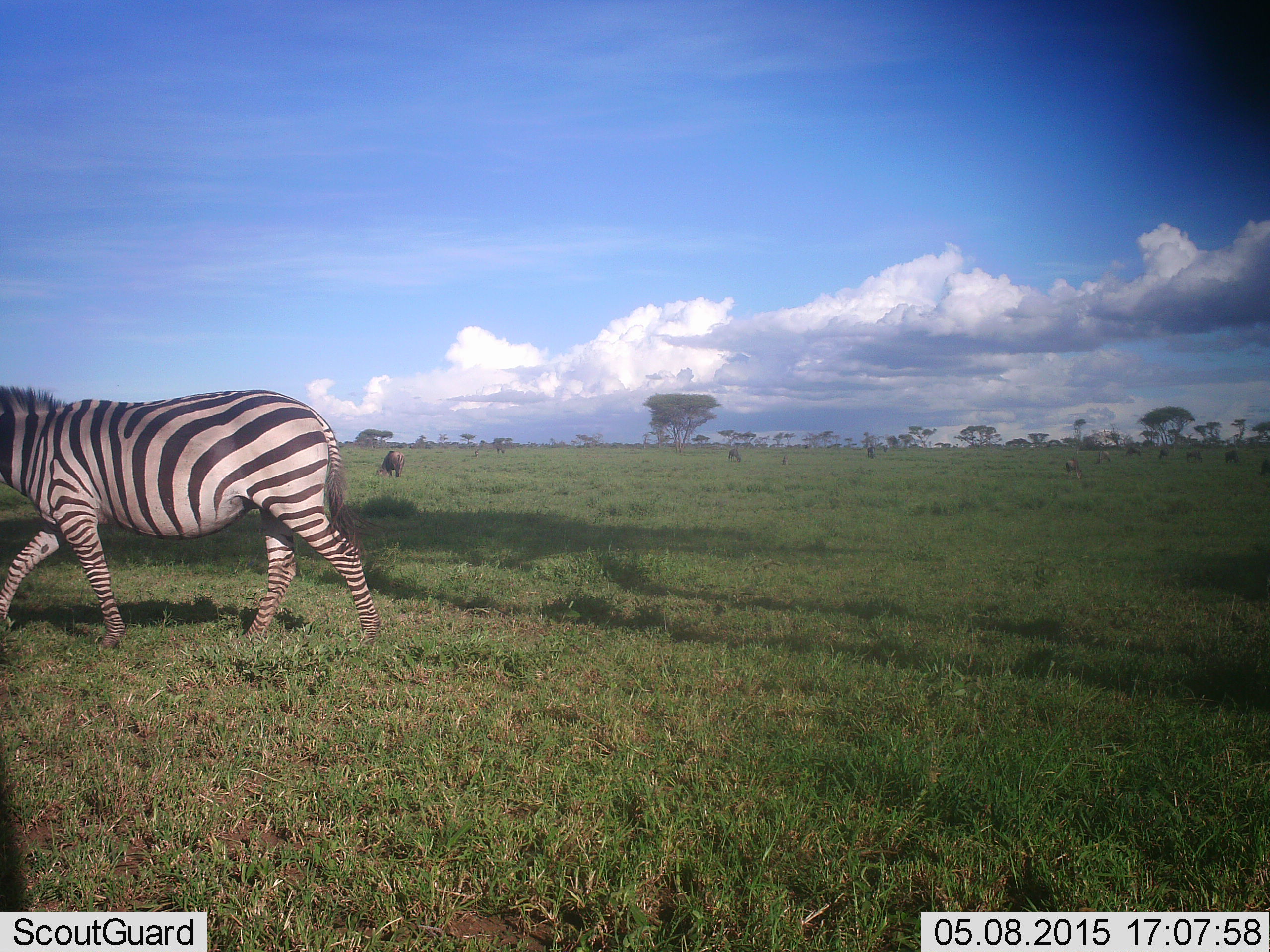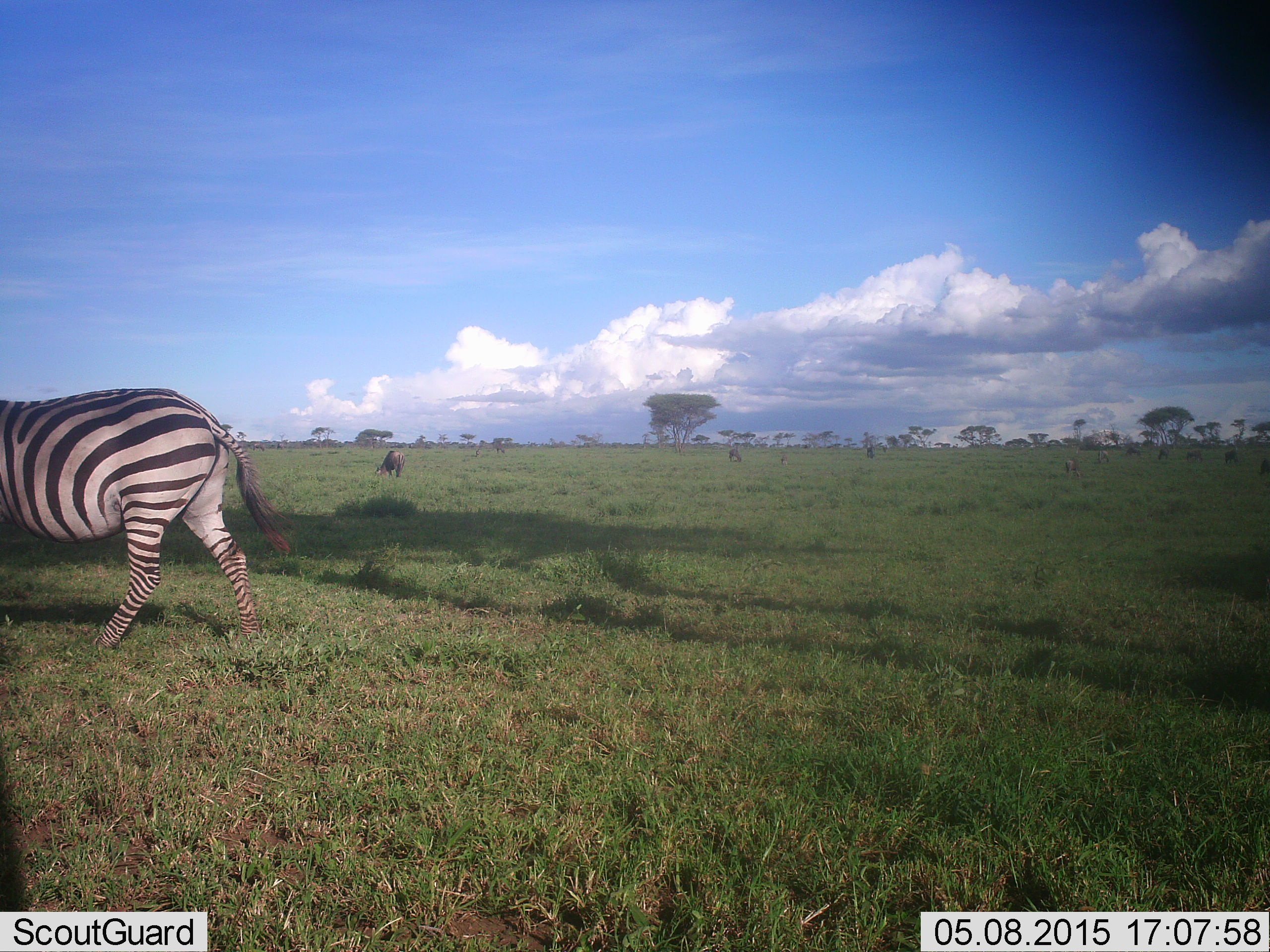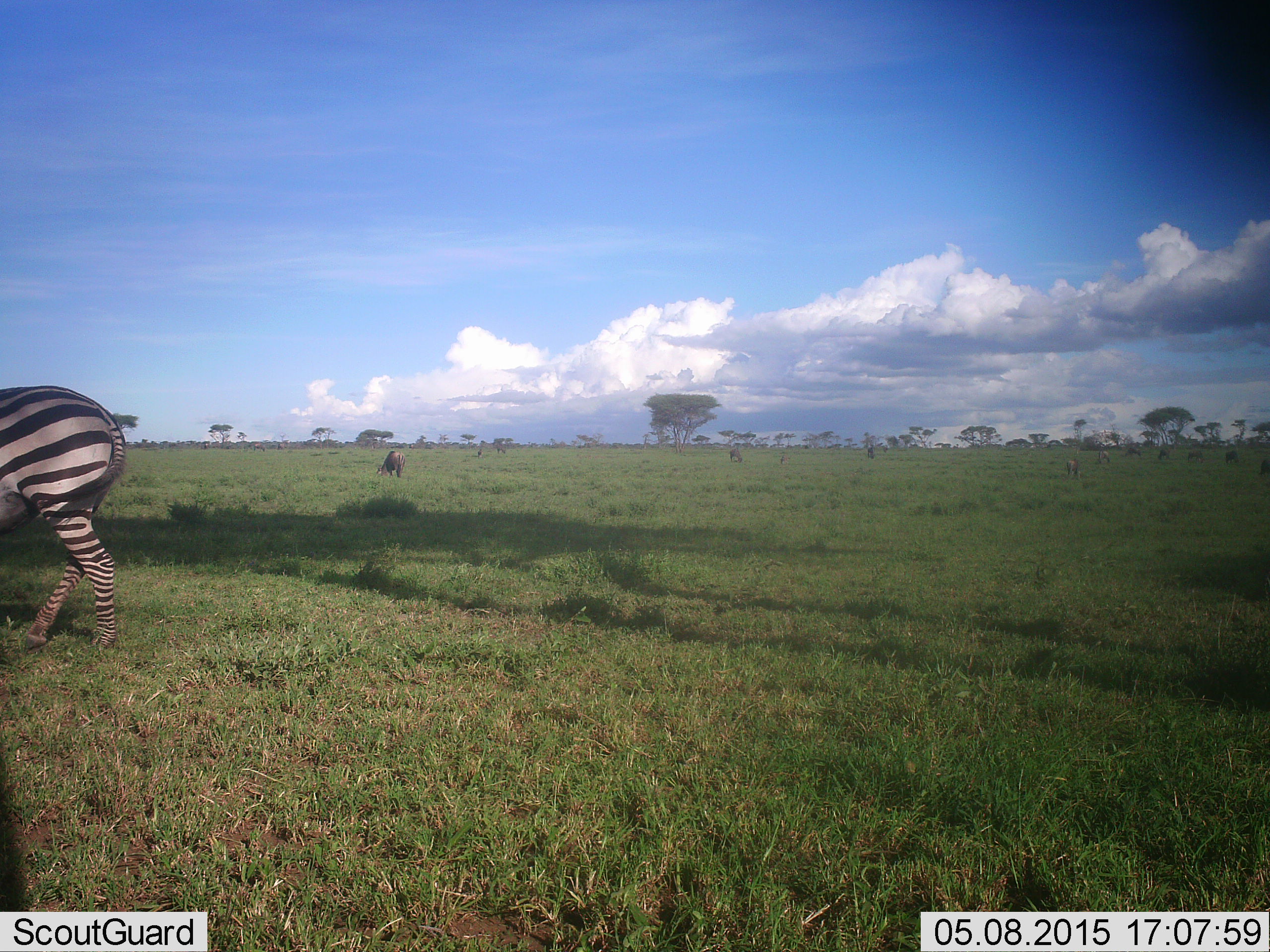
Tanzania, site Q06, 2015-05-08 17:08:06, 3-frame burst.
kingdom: Animalia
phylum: Chordata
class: Mammalia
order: Artiodactyla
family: Bovidae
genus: Connochaetes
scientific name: Connochaetes taurinus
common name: blue wildebeest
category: wildebeest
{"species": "wildebeest (blue wildebeest) (Connochaetes taurinus)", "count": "1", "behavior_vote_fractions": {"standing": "44%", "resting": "0%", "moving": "0%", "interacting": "0%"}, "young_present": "11%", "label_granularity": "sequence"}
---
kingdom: Animalia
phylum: Chordata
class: Mammalia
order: Perissodactyla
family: Equidae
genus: Equus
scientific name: Equus quagga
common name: plains zebra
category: zebra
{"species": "zebra (plains zebra) (Equus quagga)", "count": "1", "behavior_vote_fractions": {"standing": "10%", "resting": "0%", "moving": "95%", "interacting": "0%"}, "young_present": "0%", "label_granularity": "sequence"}